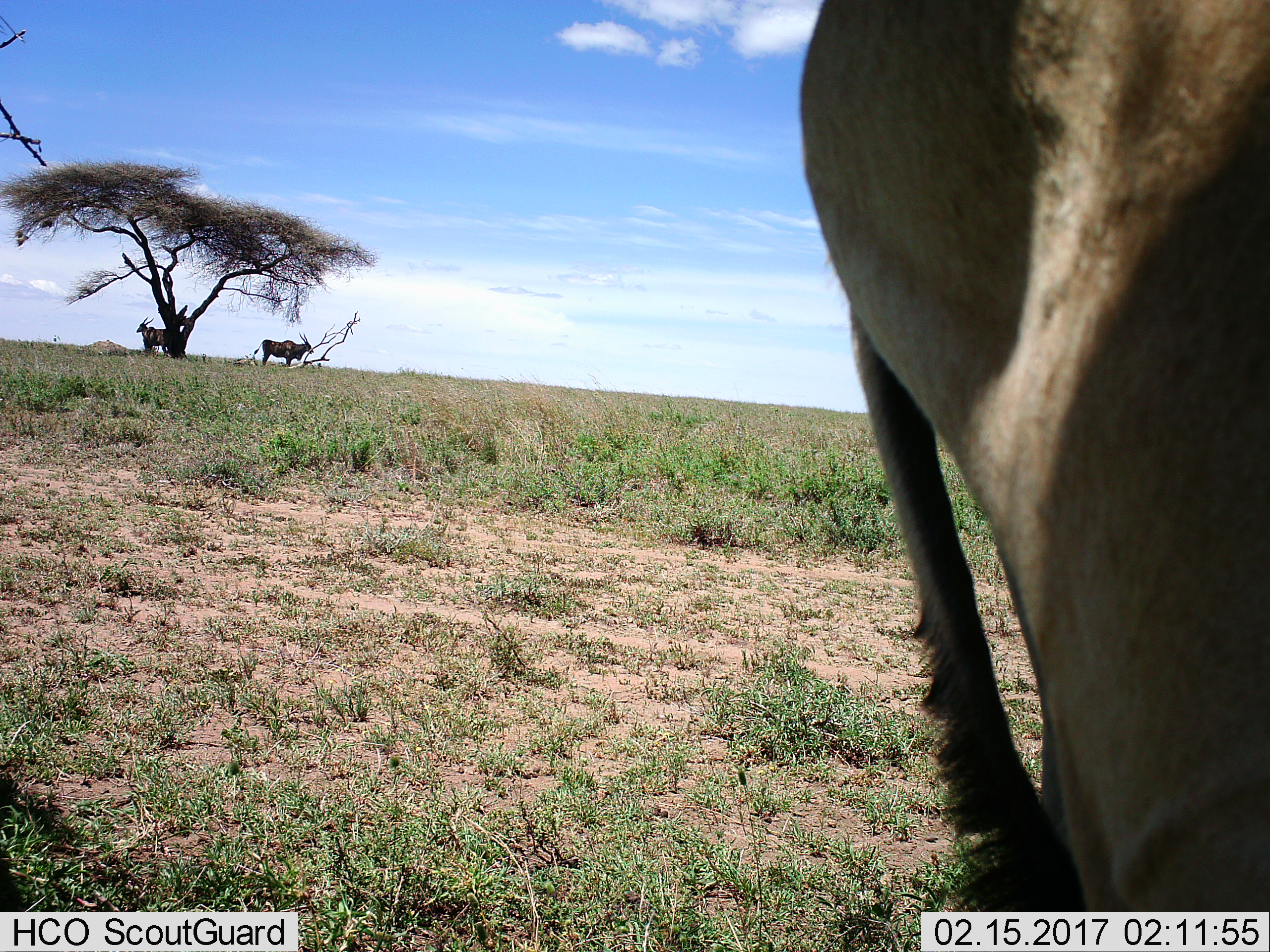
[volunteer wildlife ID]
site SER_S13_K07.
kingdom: Animalia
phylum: Chordata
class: Mammalia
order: Artiodactyla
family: Bovidae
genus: Tragelaphus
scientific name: Tragelaphus oryx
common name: eland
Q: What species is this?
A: Eland (Tragelaphus oryx).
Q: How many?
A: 3.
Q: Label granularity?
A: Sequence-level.